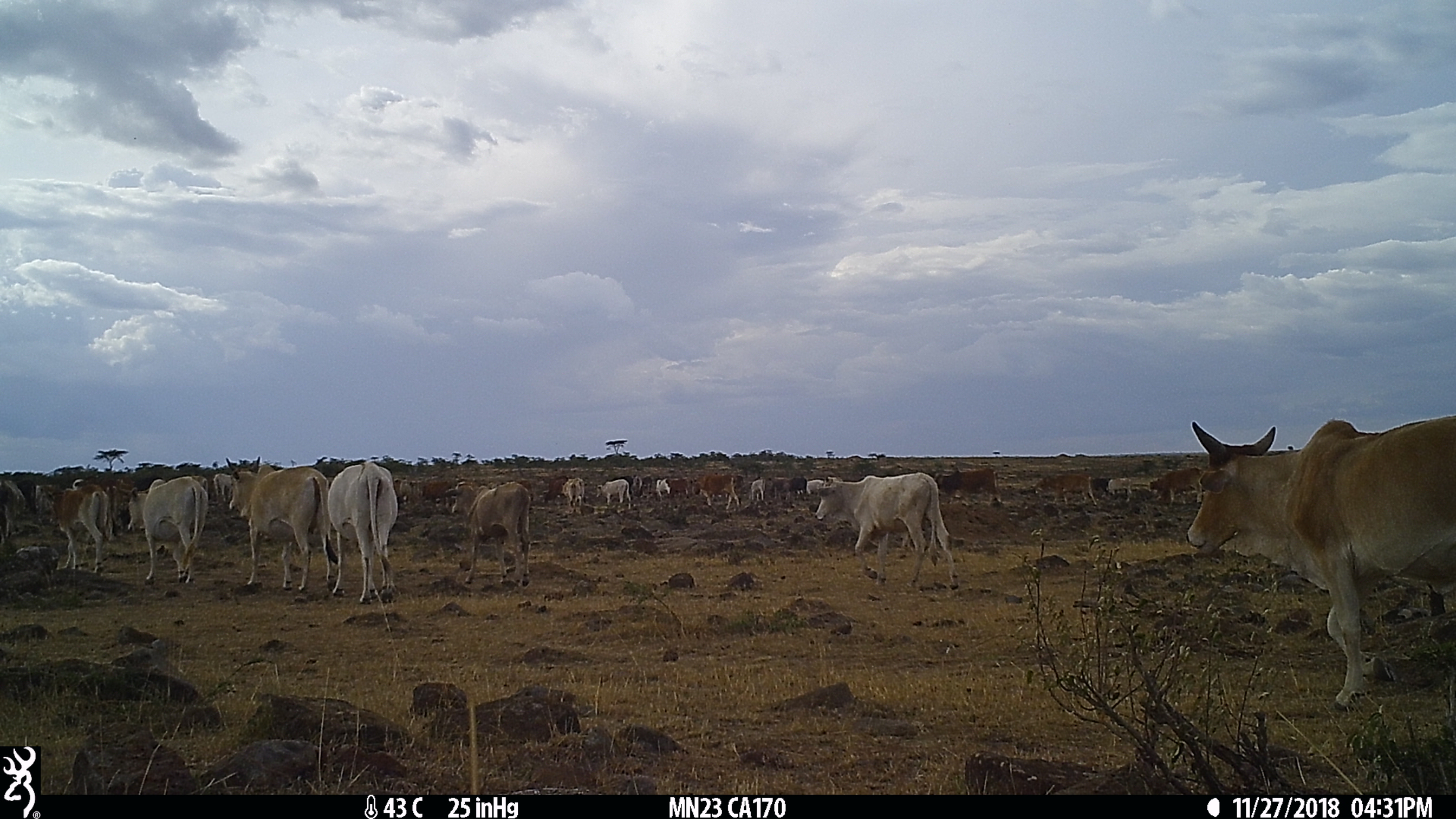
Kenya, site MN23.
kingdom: Animalia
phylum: Chordata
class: Mammalia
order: Artiodactyla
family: Bovidae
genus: Bos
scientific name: Bos taurus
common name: cattle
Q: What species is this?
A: Cattle (Bos taurus).